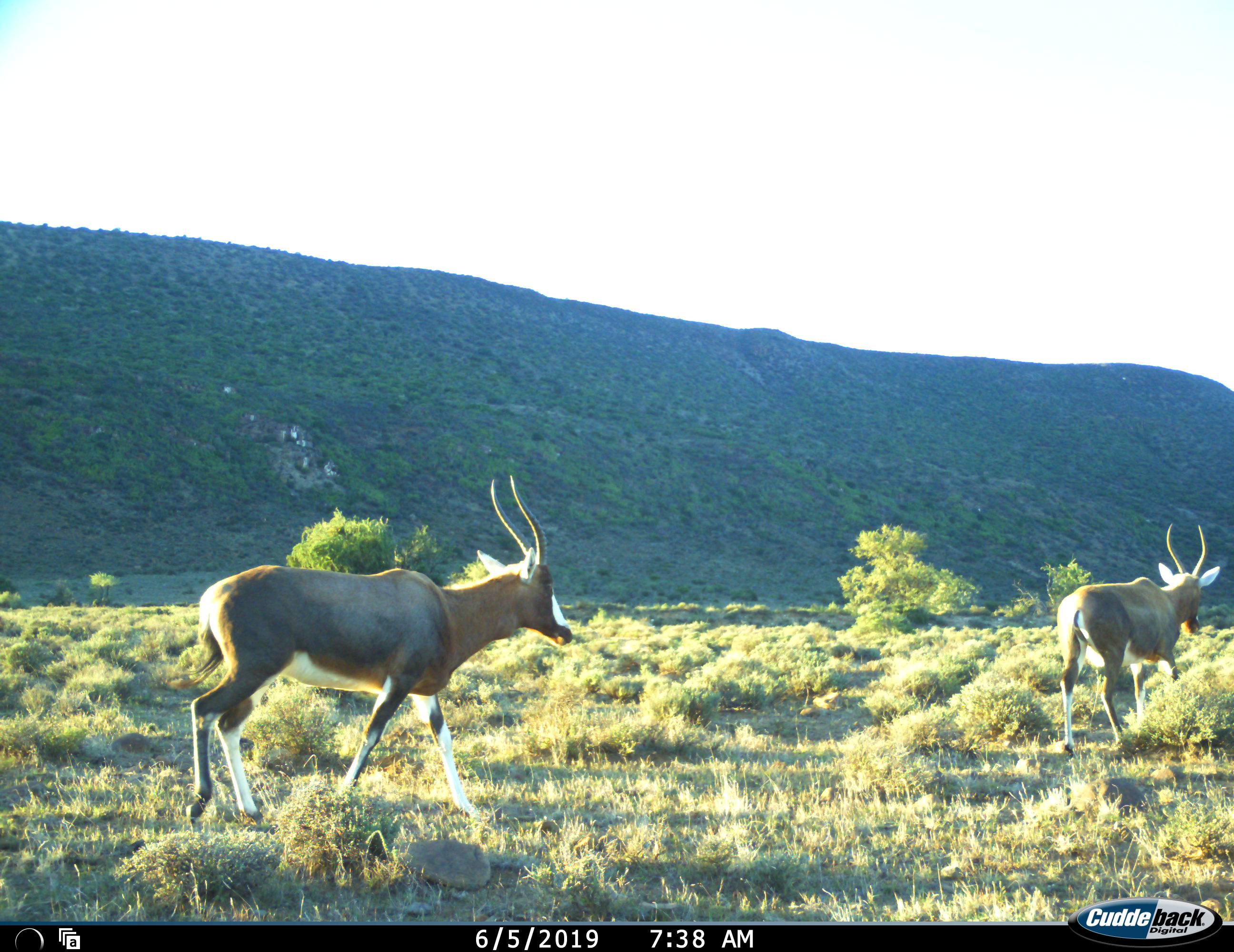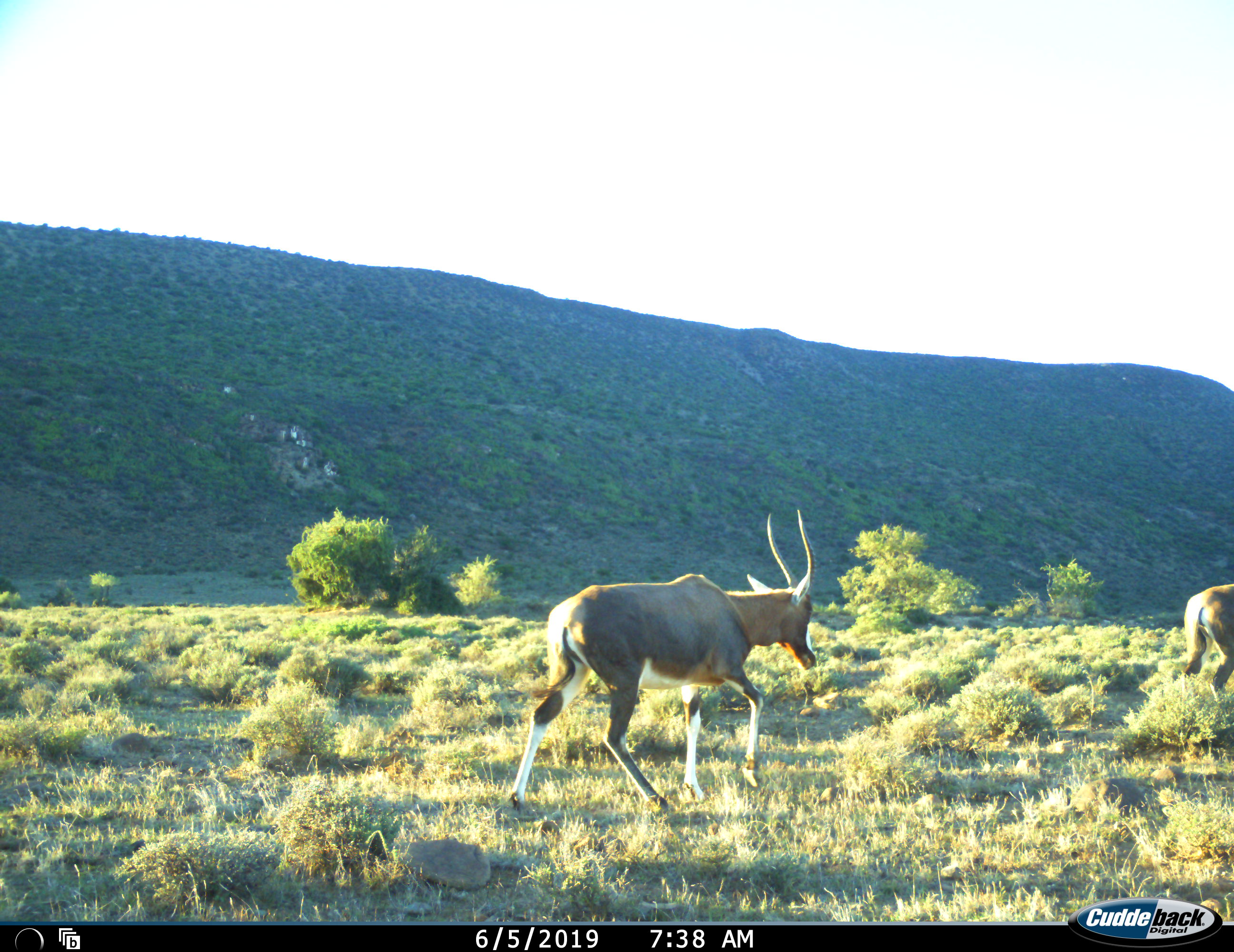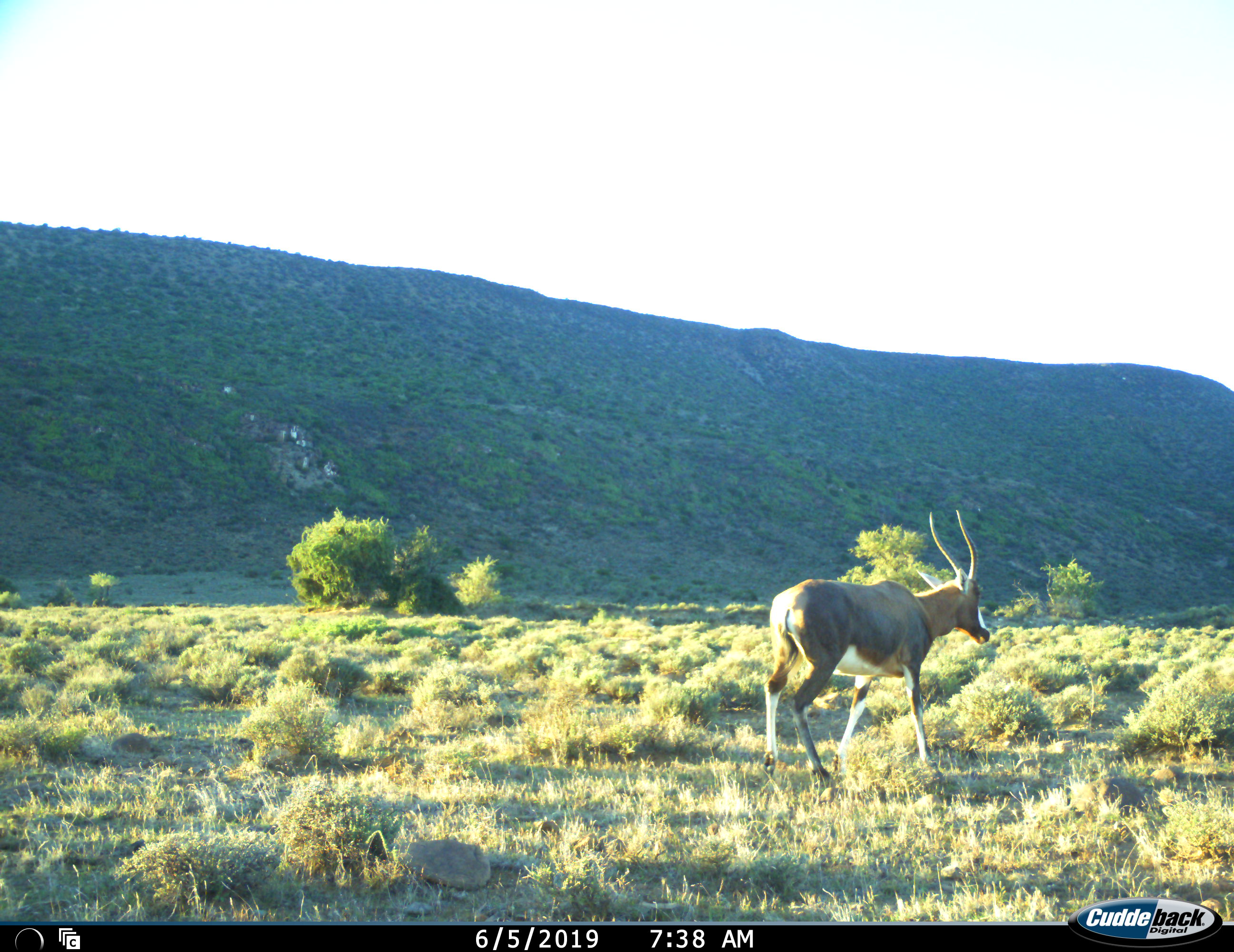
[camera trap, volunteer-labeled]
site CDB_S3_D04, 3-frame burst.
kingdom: Animalia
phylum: Chordata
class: Mammalia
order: Artiodactyla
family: Bovidae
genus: Damaliscus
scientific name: Damaliscus pygargus phillipsi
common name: blesbok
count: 2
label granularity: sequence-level